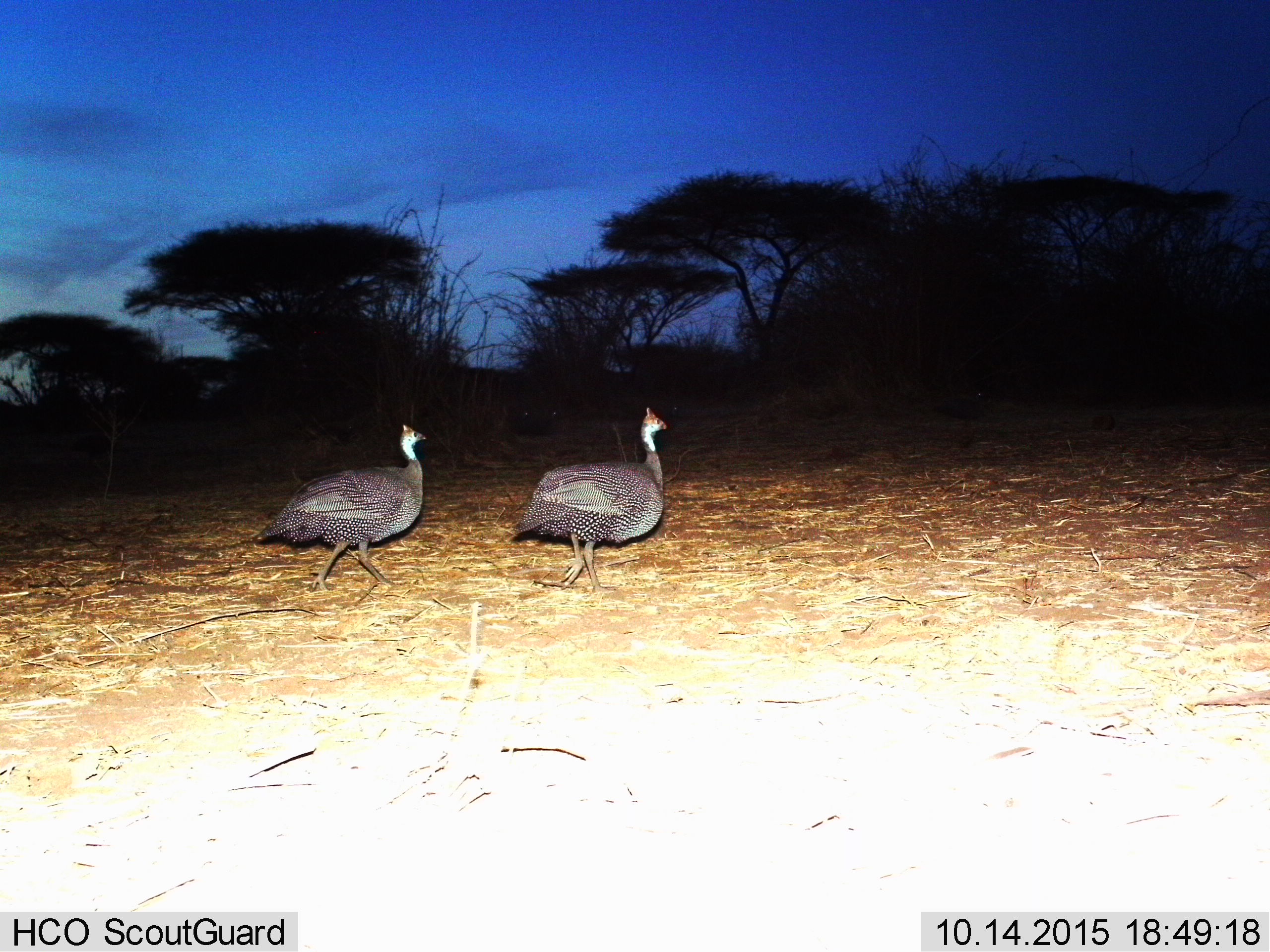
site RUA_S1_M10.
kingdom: Animalia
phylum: Chordata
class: Aves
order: Galliformes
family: Numididae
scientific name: Numididae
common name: guineafowl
Guineafowl (Numididae), count 2. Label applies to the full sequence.